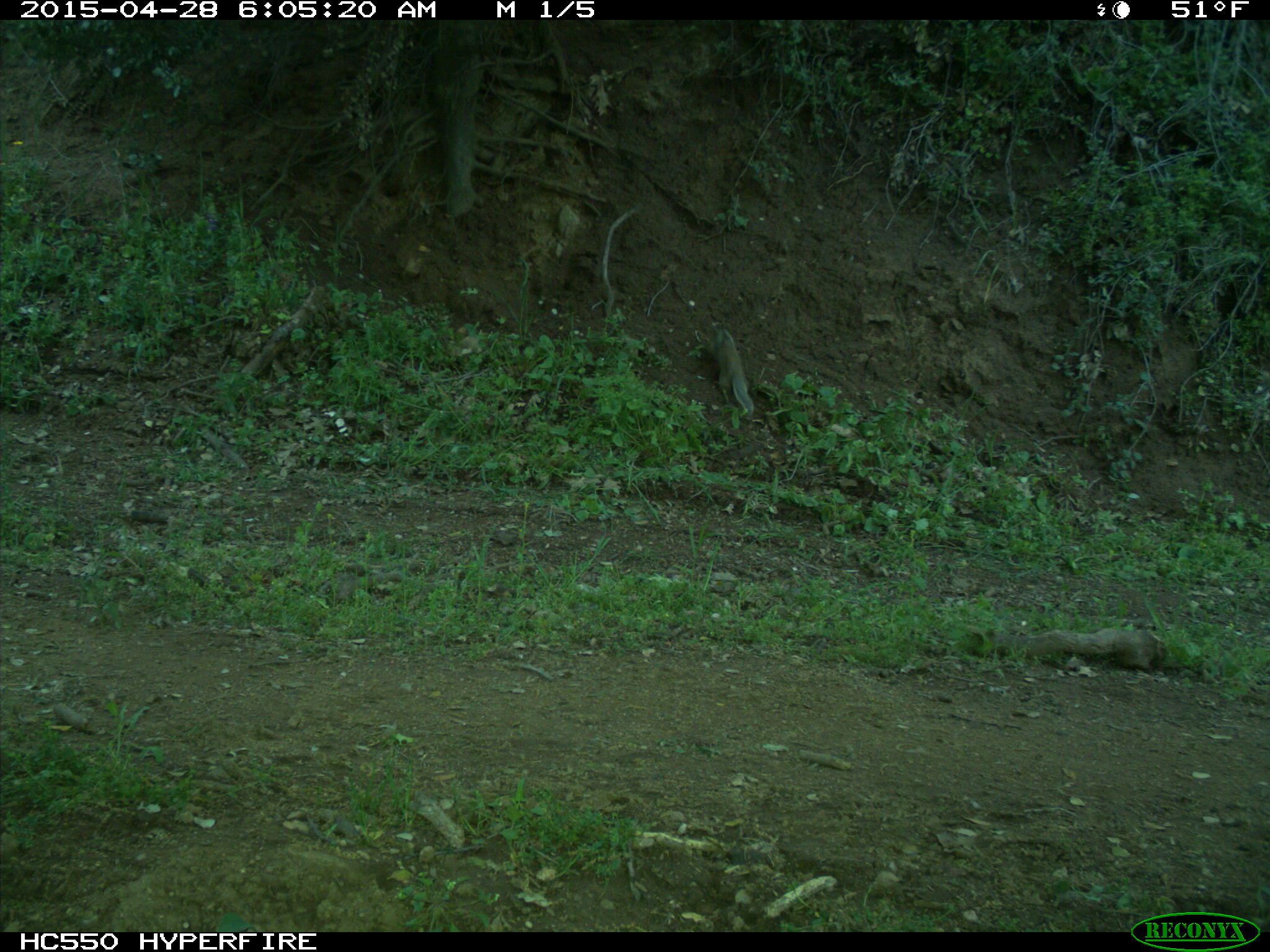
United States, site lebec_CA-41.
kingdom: Animalia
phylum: Chordata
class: Mammalia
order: Rodentia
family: Sciuridae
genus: Otospermophilus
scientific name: Otospermophilus beecheyi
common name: california ground squirrel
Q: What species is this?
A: Otospermophilus beecheyi (california ground squirrel).